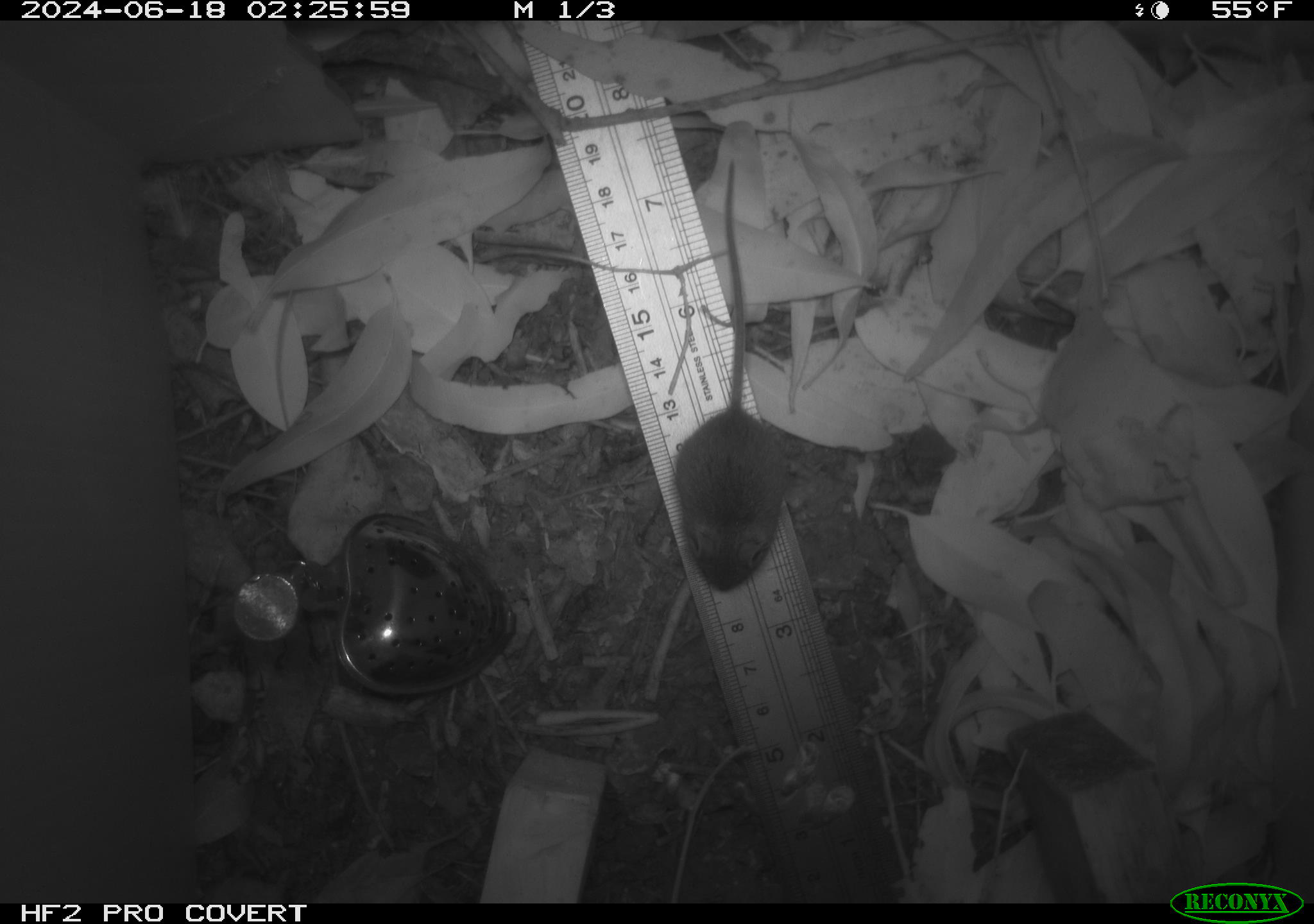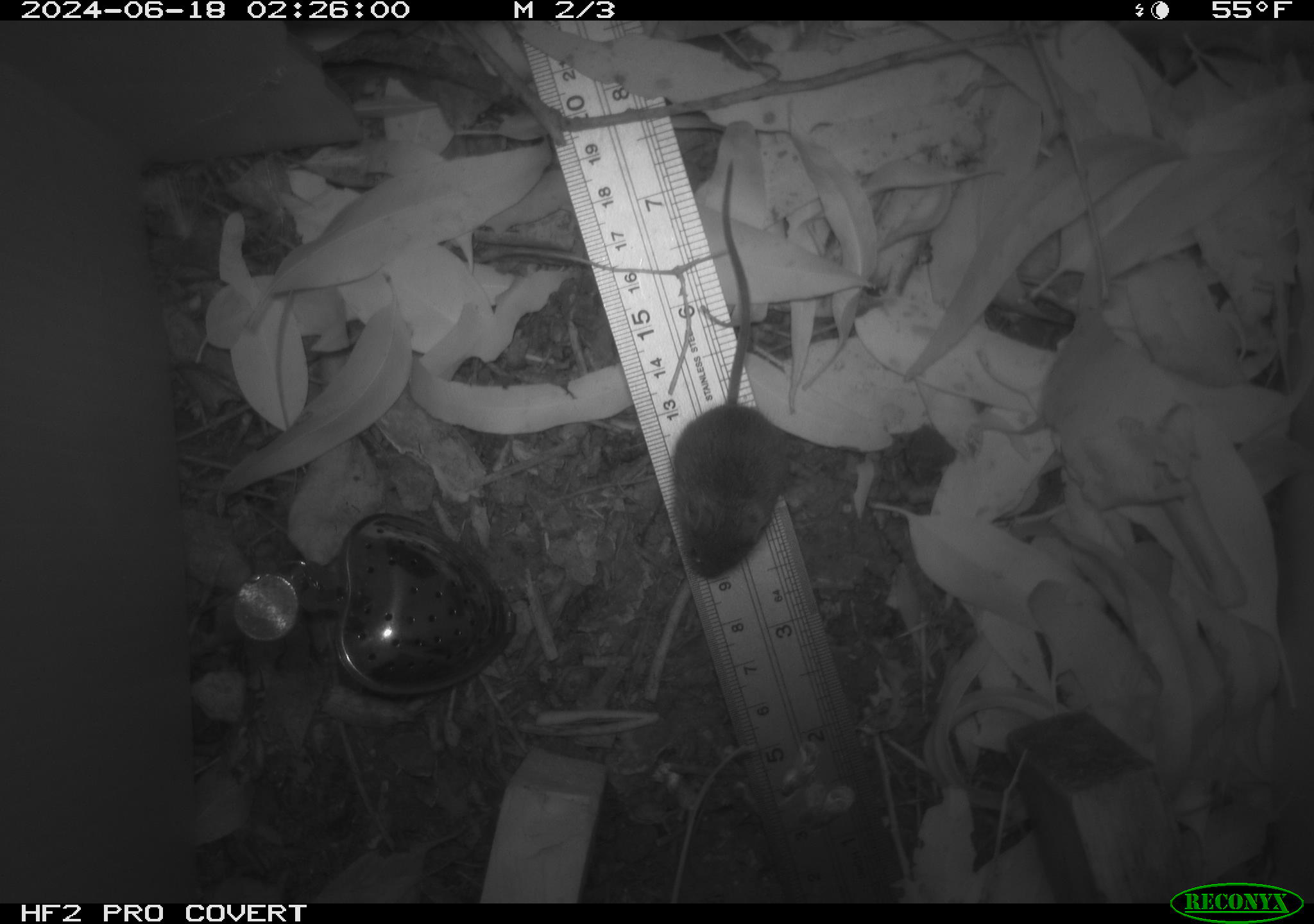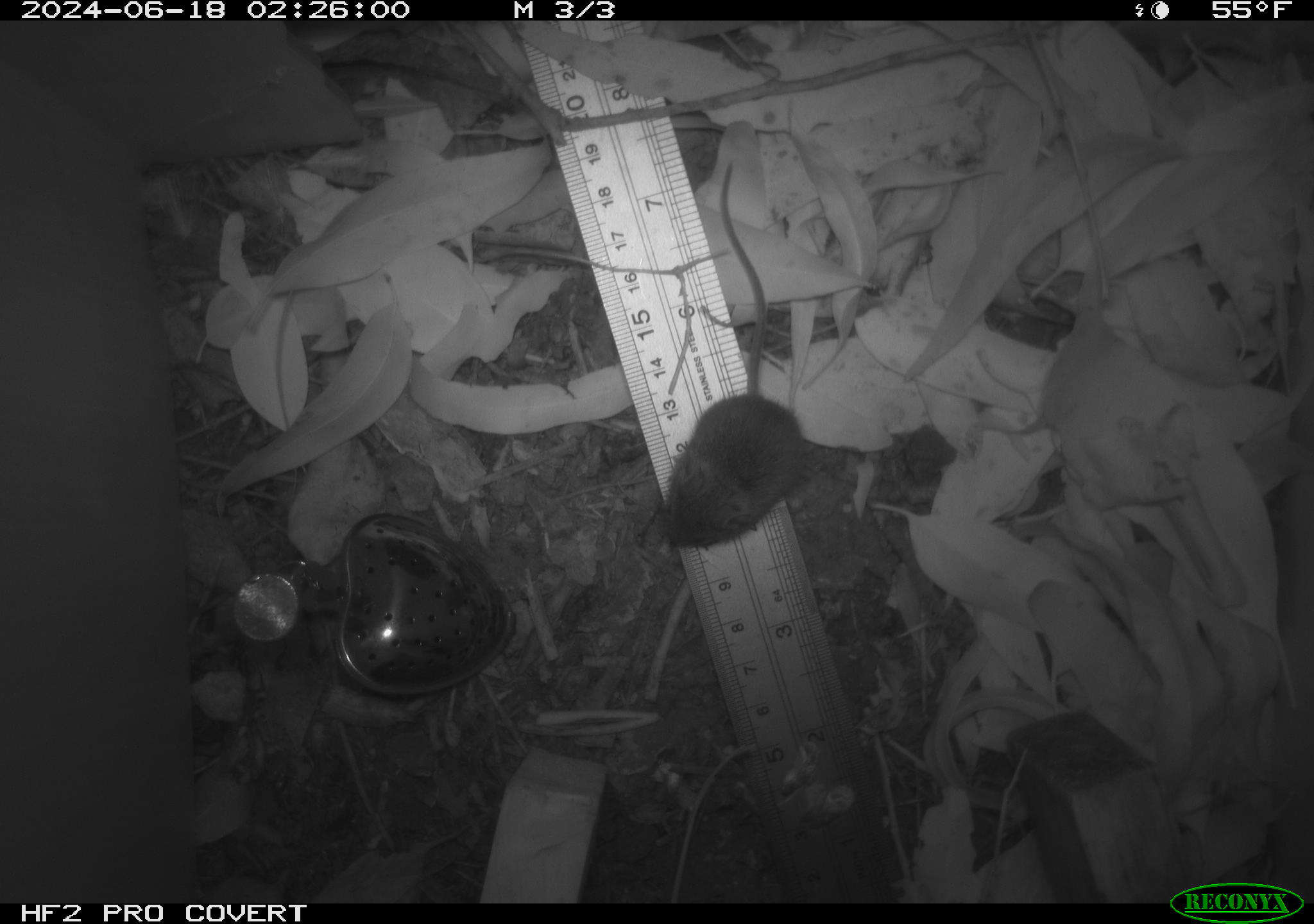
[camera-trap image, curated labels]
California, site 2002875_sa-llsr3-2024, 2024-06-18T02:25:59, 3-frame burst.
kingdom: Animalia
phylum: Chordata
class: Mammalia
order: Rodentia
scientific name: Rodentia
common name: mouse species